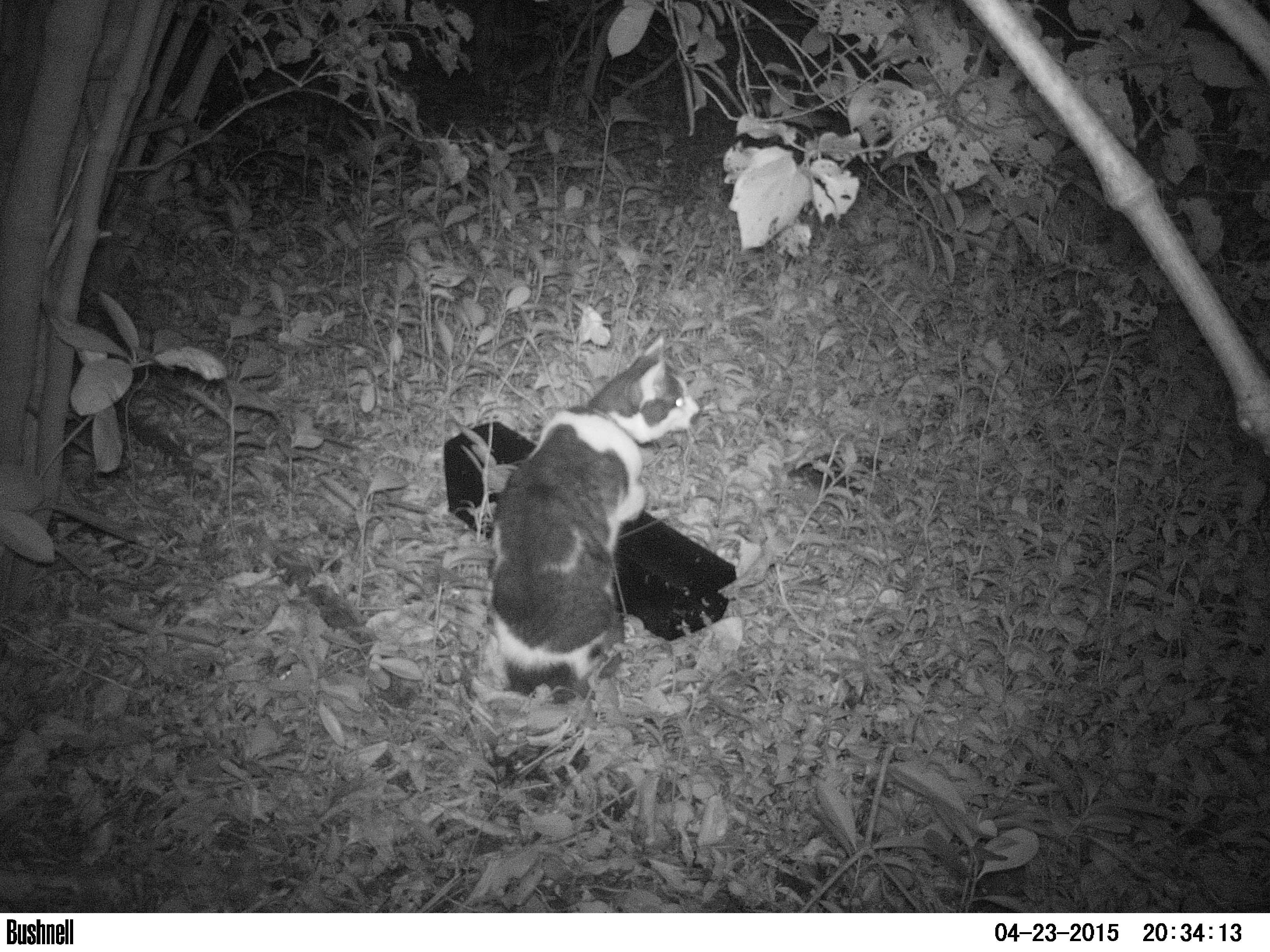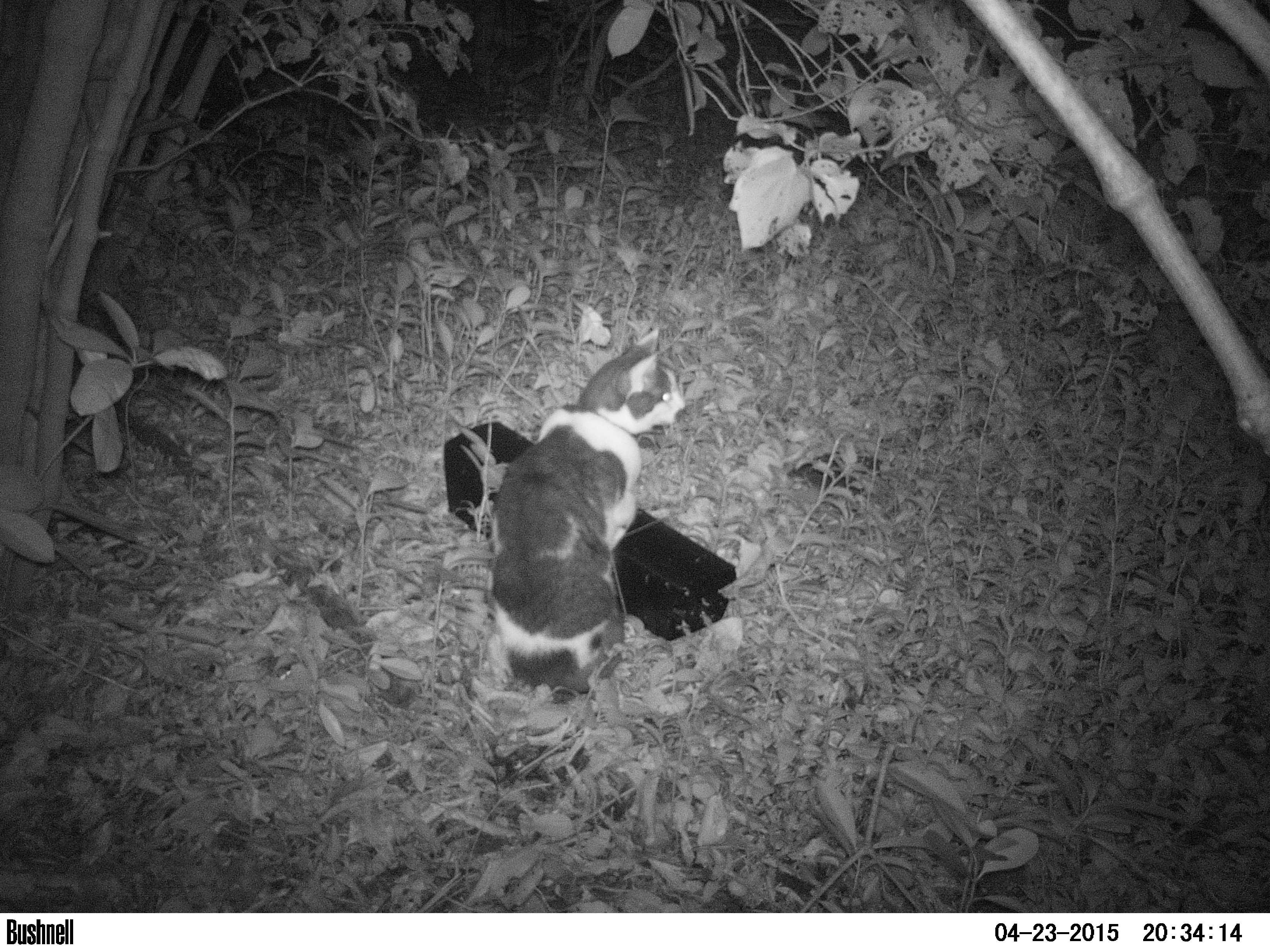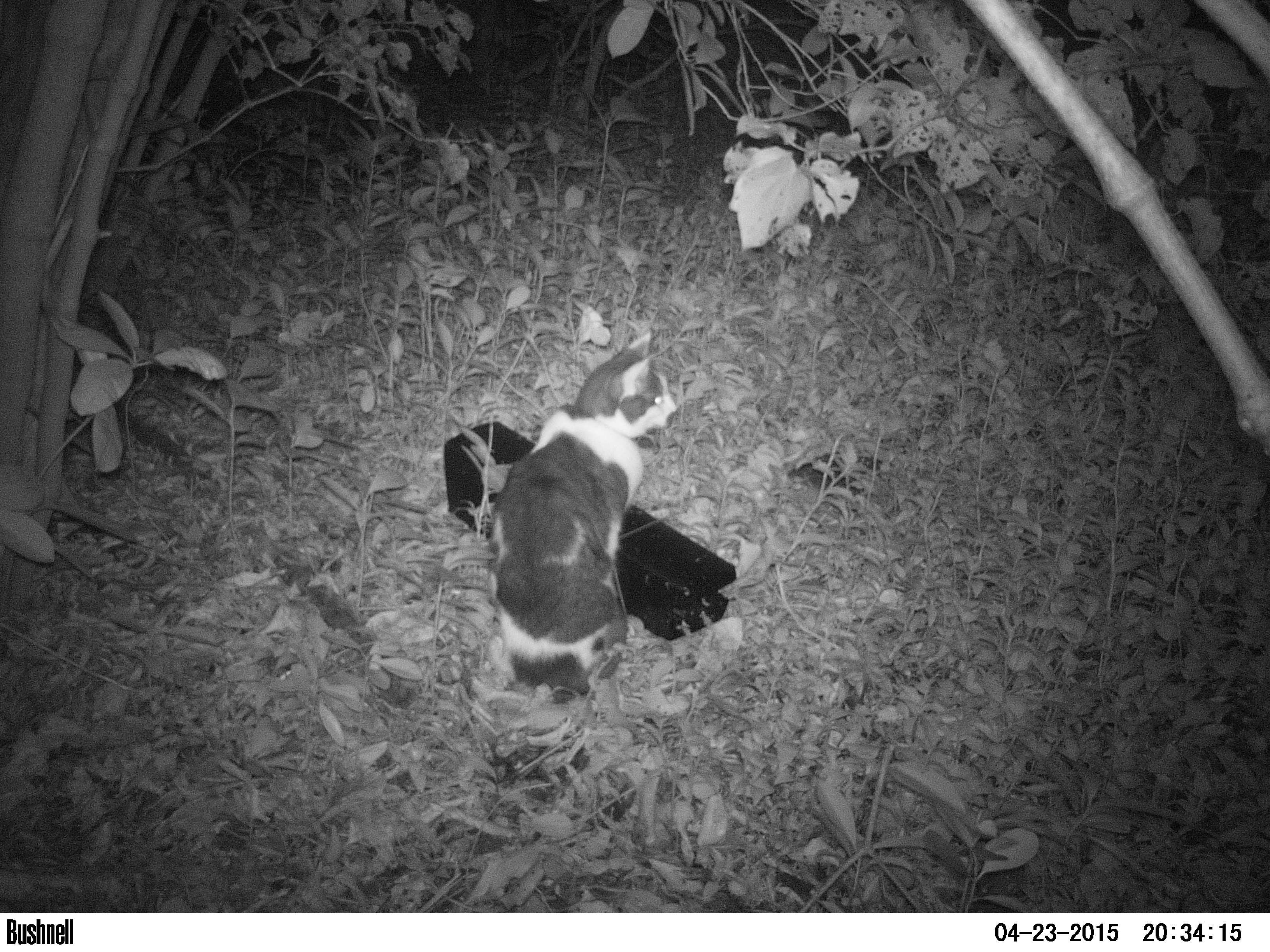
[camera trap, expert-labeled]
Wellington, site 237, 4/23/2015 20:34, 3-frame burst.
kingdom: Animalia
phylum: Chordata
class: Mammalia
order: Carnivora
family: Felidae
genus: Felis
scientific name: Felis catus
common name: cat